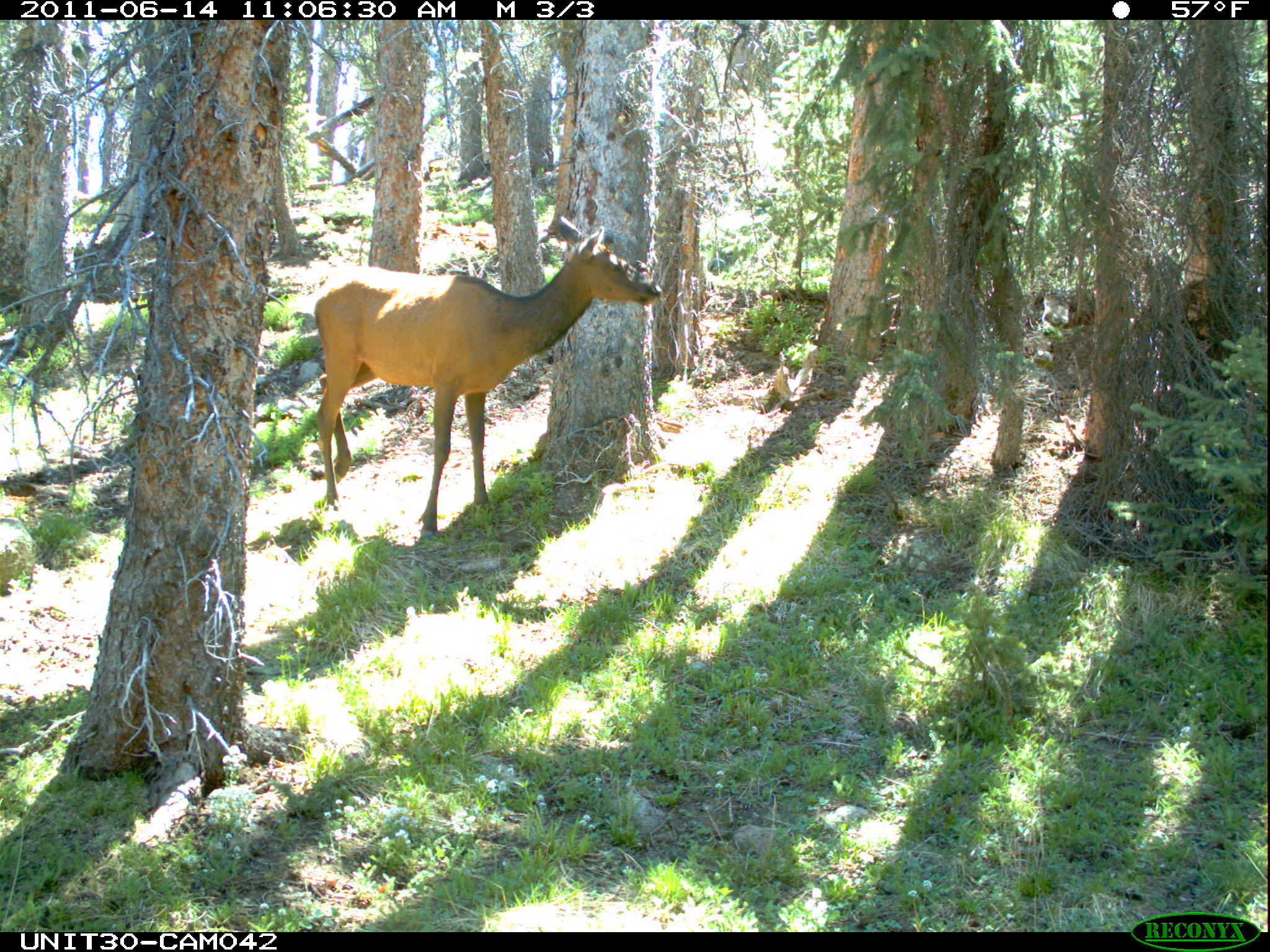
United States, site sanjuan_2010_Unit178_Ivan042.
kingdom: Animalia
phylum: Chordata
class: Mammalia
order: Artiodactyla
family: Cervidae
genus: Cervus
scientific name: Cervus elaphus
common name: red deer